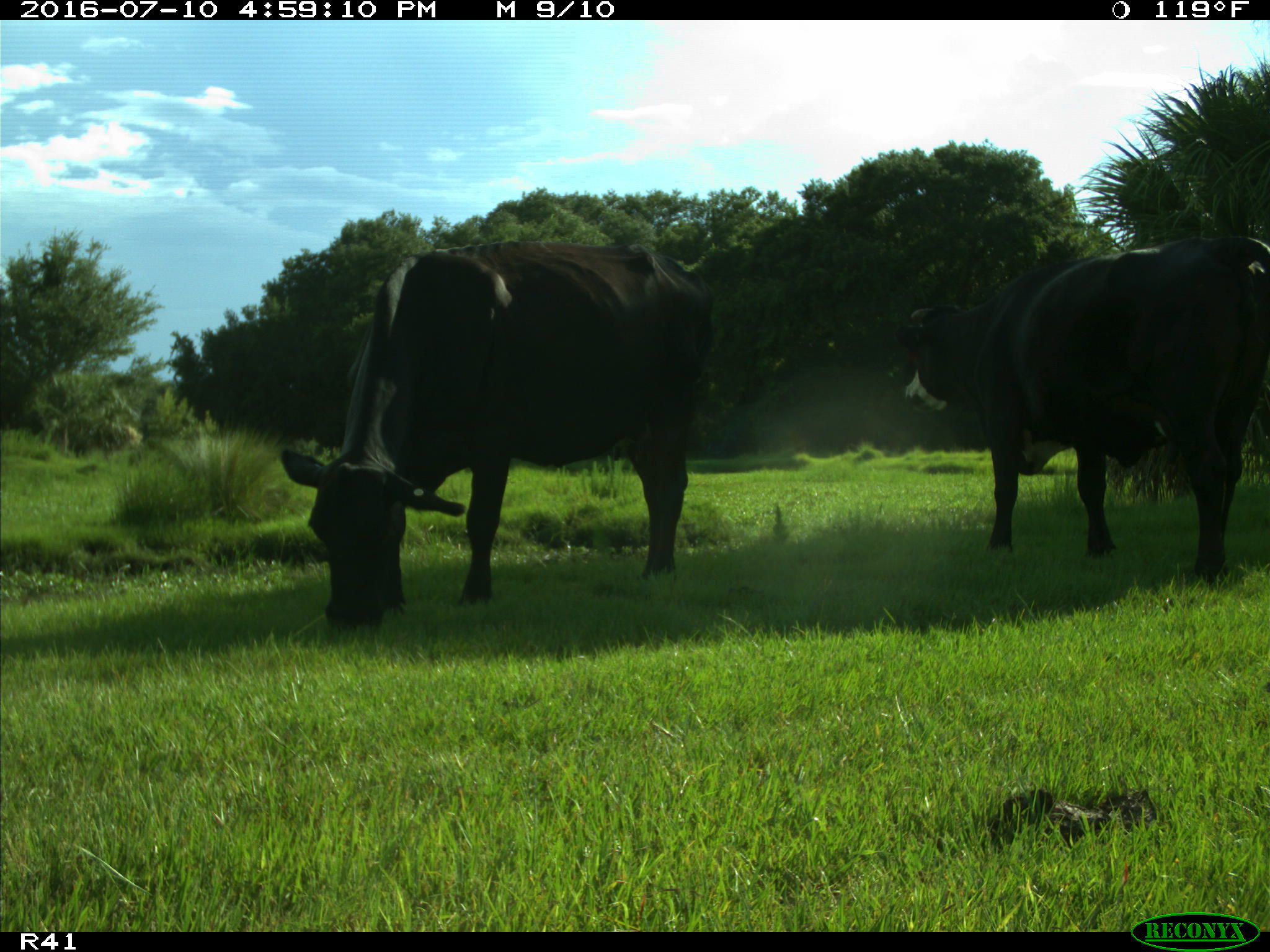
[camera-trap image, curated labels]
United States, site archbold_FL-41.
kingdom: Animalia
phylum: Chordata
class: Mammalia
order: Artiodactyla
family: Bovidae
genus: Bos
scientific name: Bos taurus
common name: domestic cow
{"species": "Bos taurus (domestic cow)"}